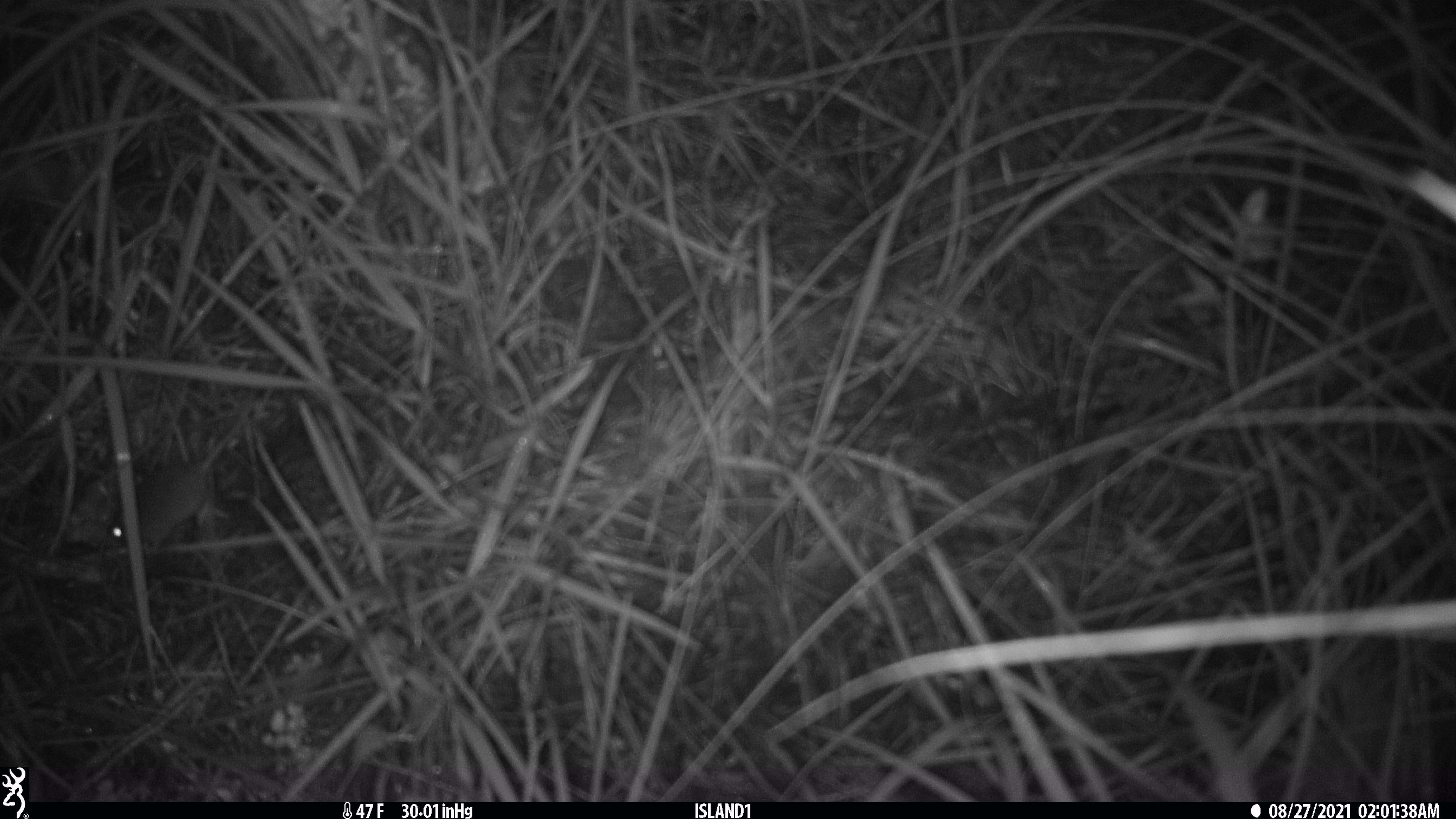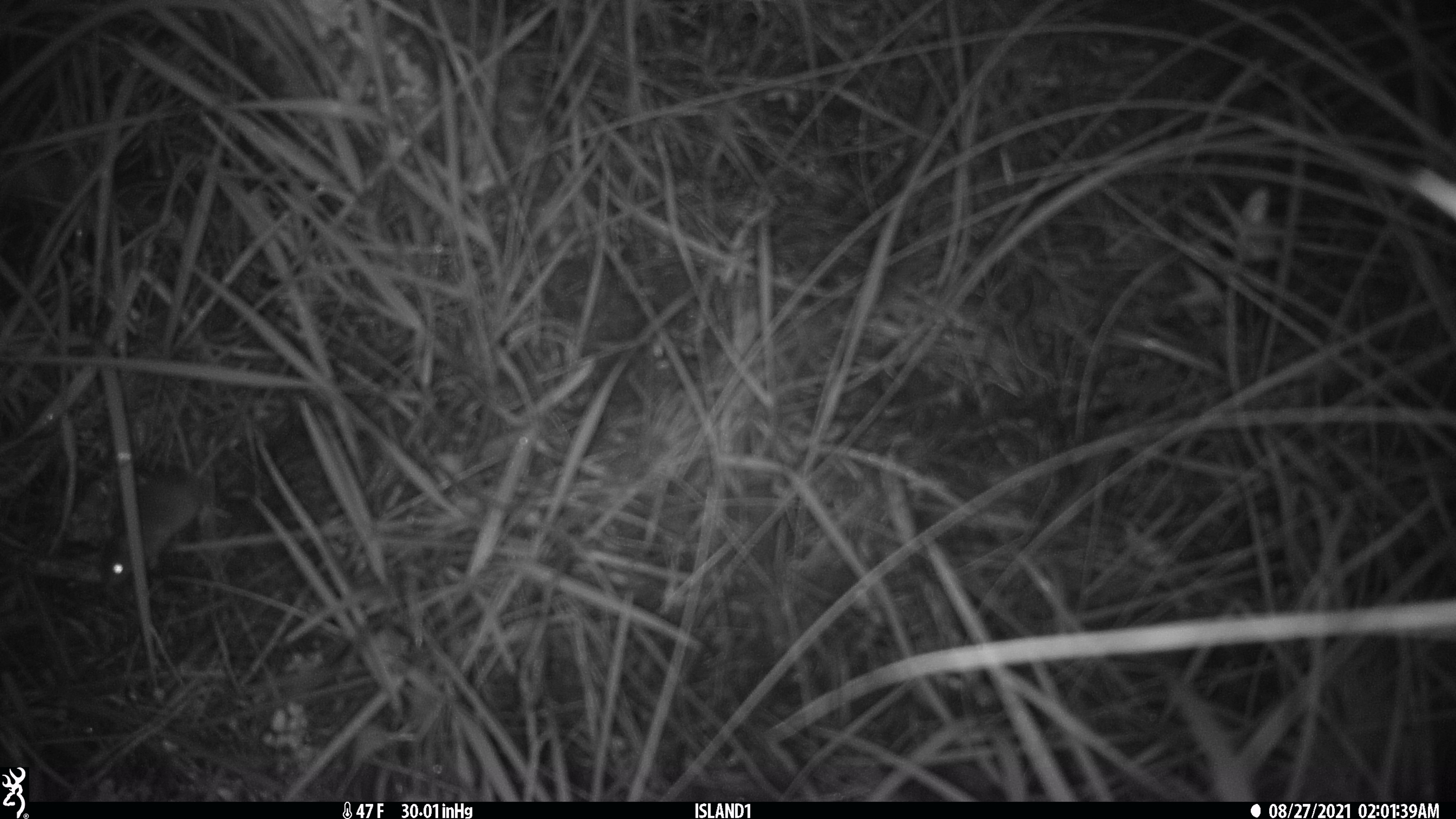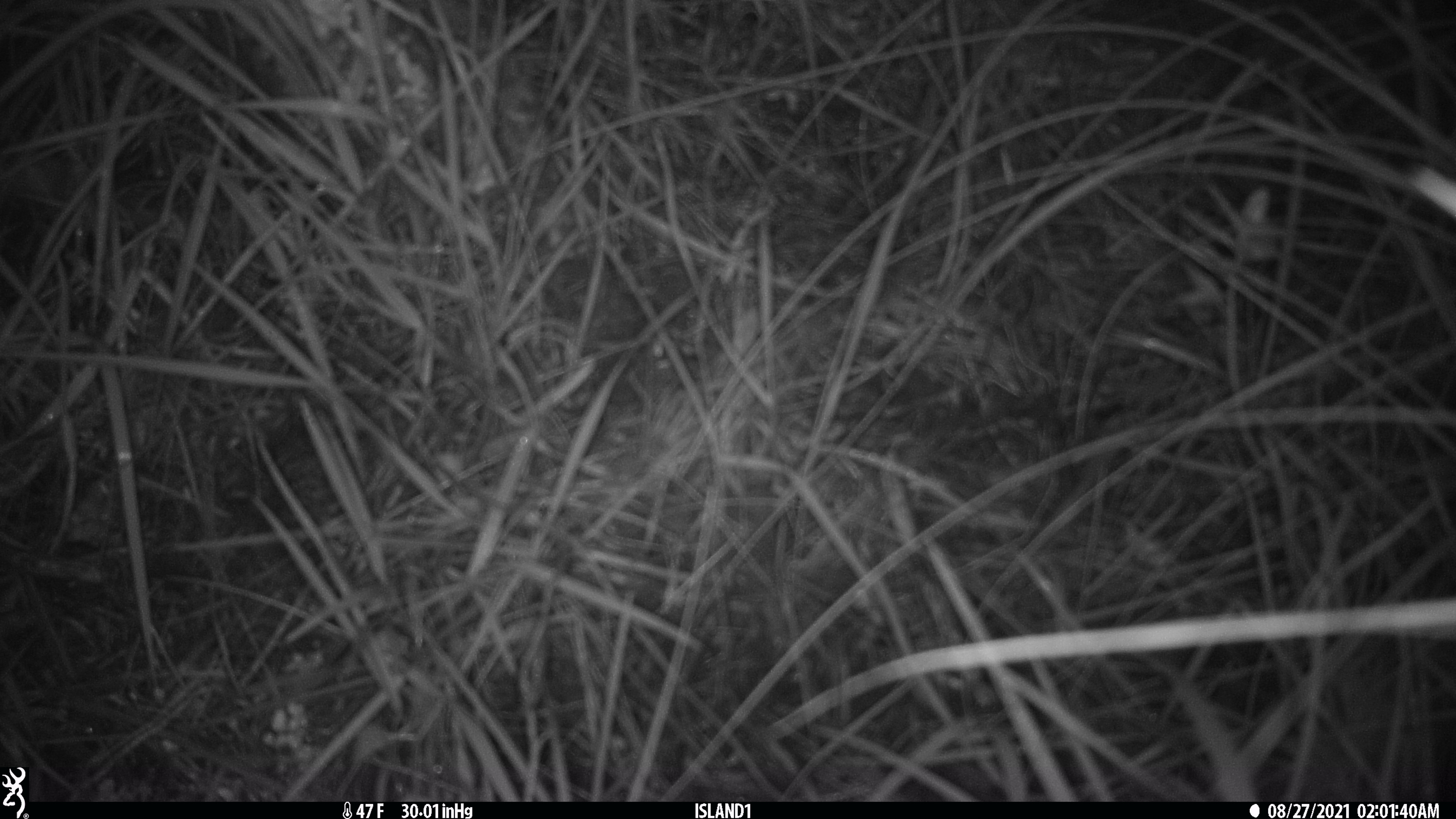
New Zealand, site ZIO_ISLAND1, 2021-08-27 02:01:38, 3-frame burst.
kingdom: Animalia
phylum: Chordata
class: Mammalia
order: Rodentia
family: Muridae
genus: Mus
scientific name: Mus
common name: mouse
Mouse (Mus).